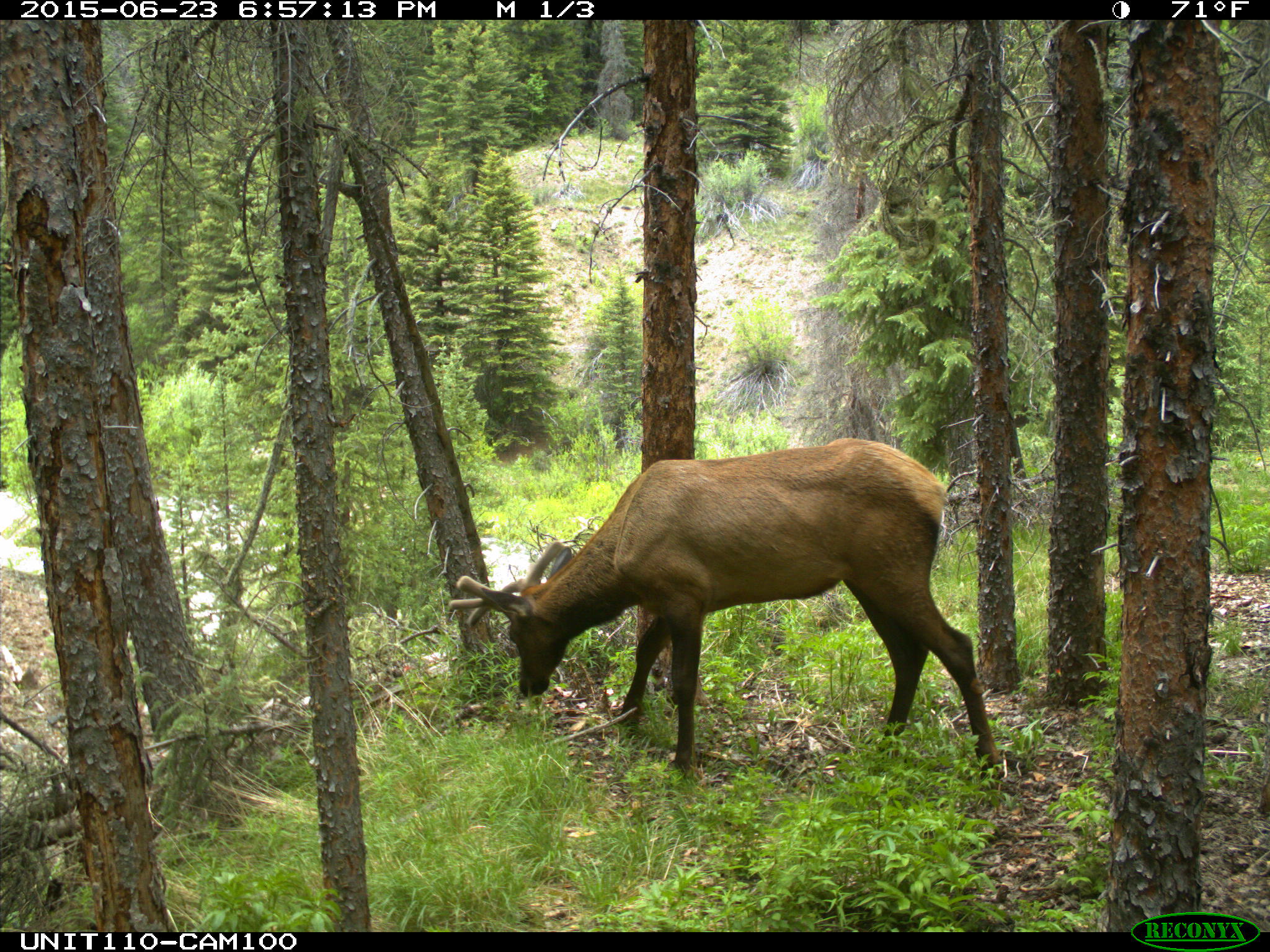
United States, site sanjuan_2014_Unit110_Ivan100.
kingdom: Animalia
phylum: Chordata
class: Mammalia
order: Artiodactyla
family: Cervidae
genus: Cervus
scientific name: Cervus elaphus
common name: red deer